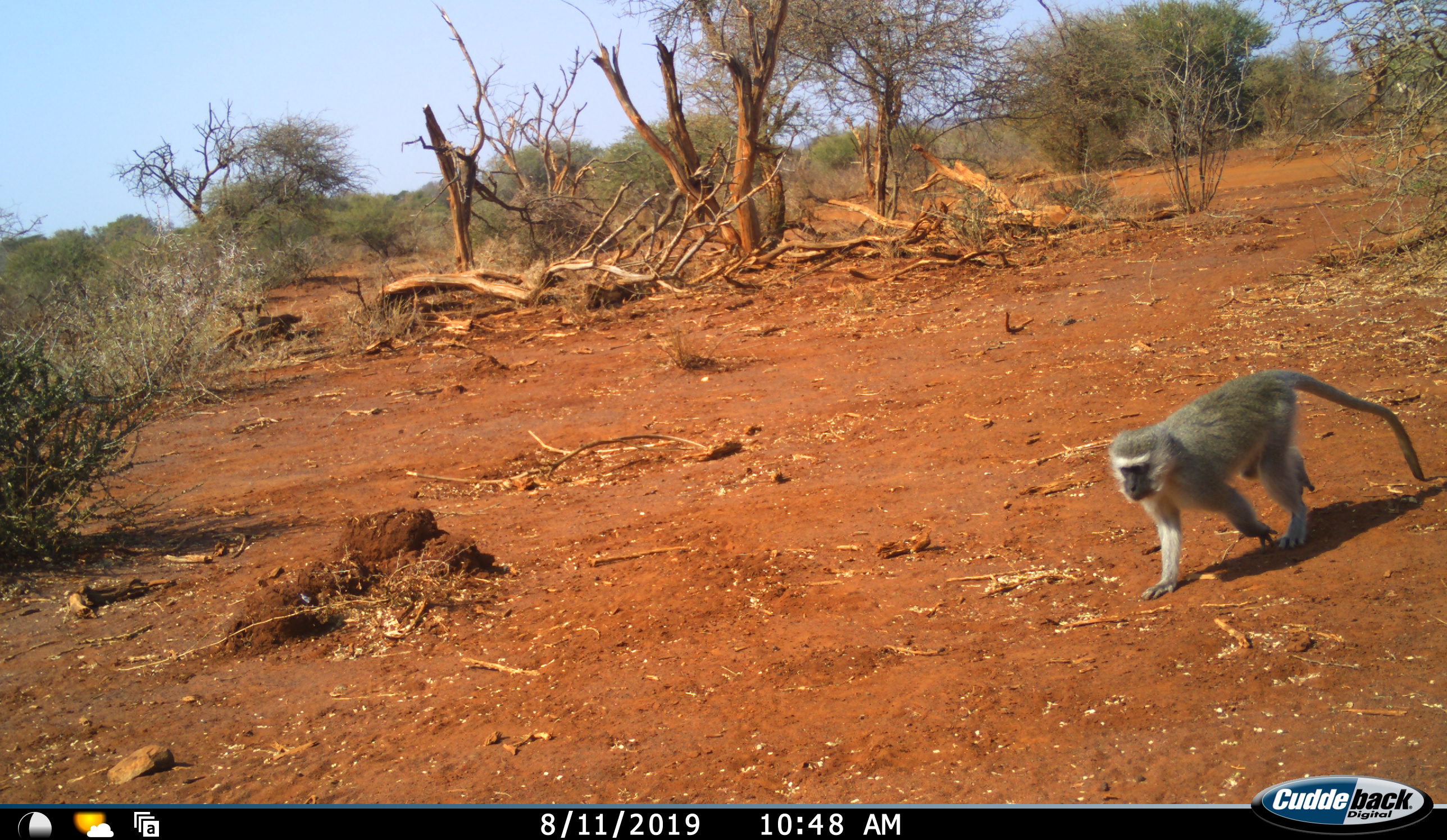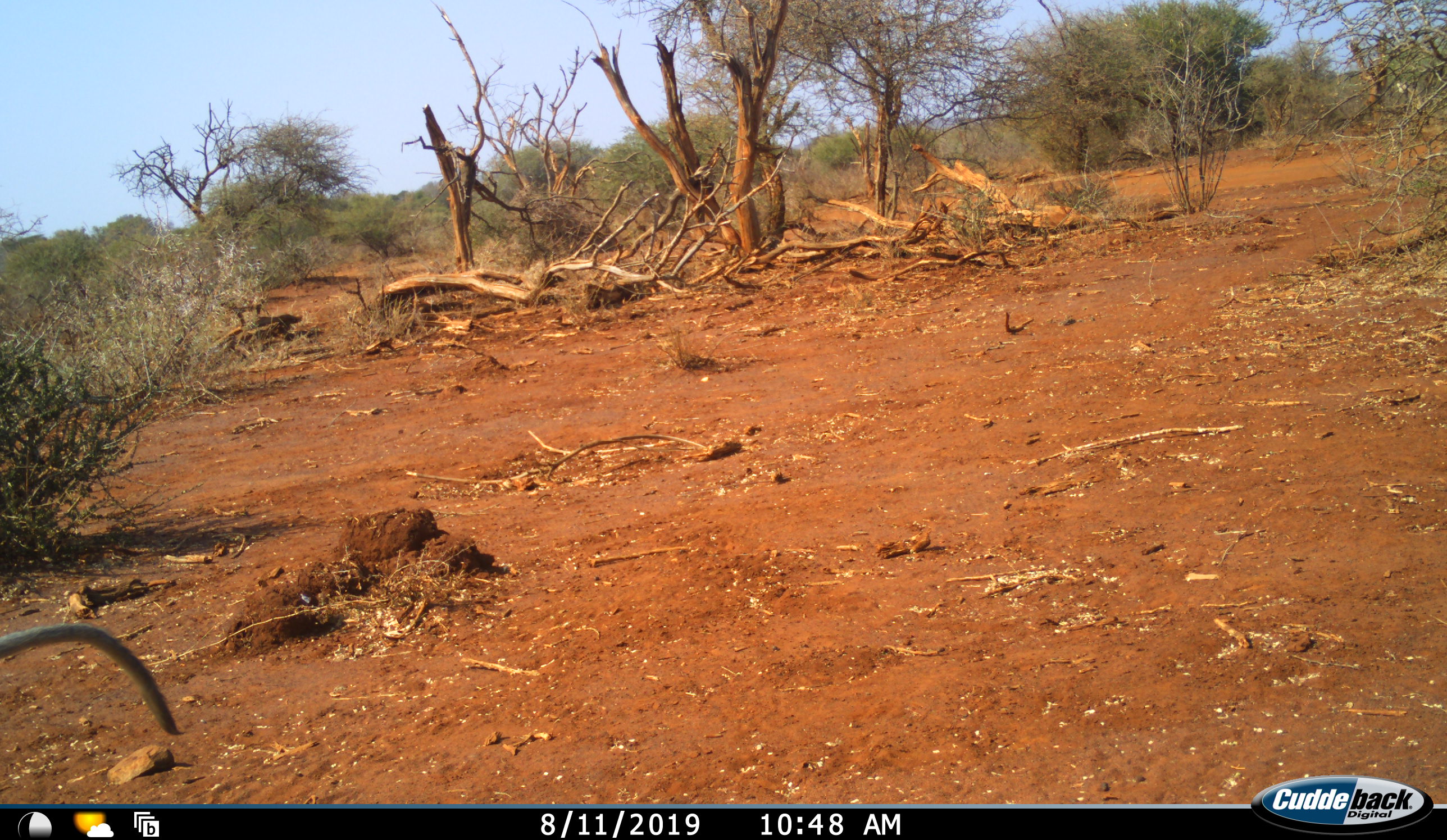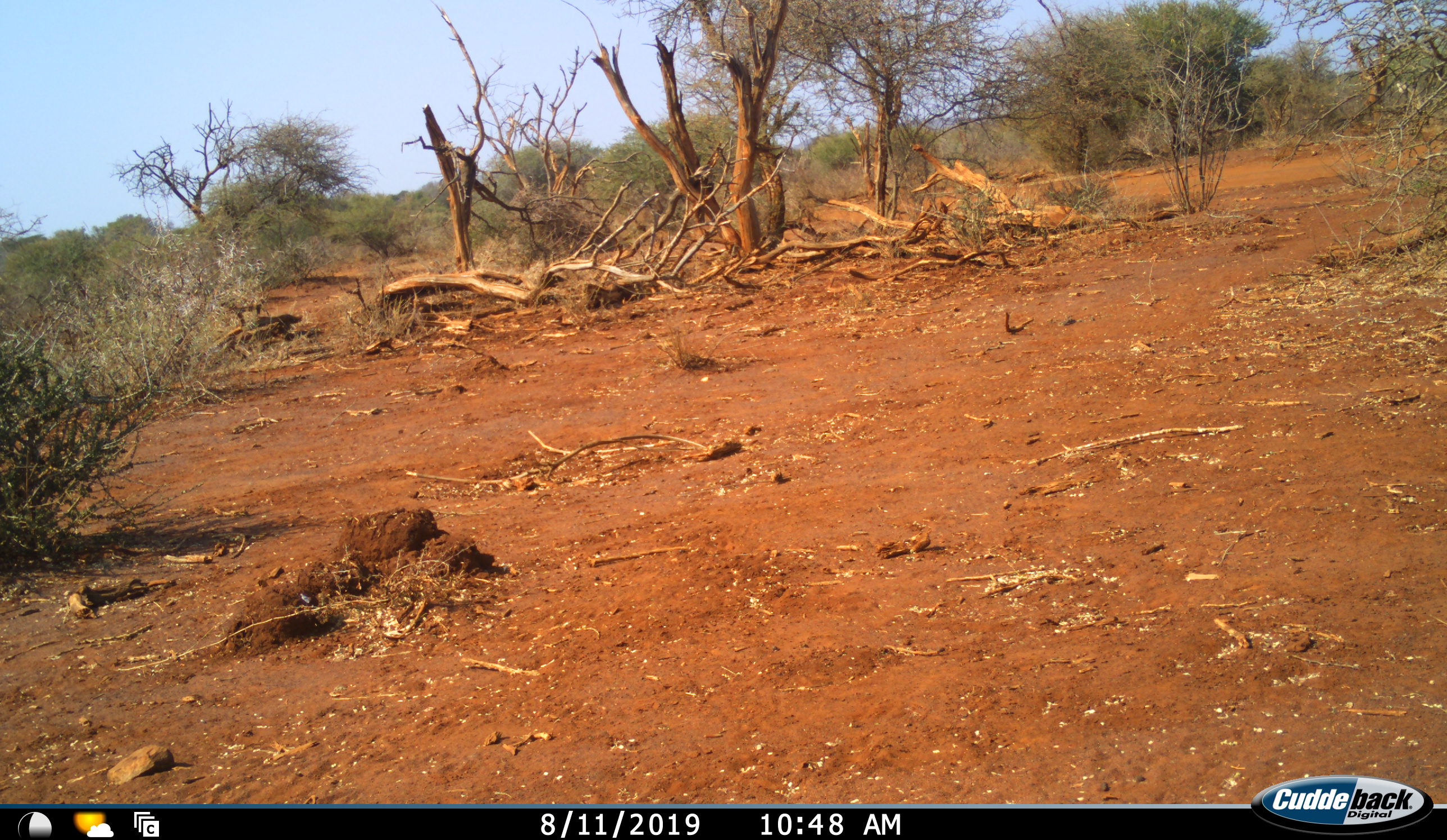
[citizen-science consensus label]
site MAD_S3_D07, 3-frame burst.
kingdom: Animalia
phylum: Chordata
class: Mammalia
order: Primates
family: Cercopithecidae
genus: Chlorocebus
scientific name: Chlorocebus pygerythrus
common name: vervet monkey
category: monkeyvervet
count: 1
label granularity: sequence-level